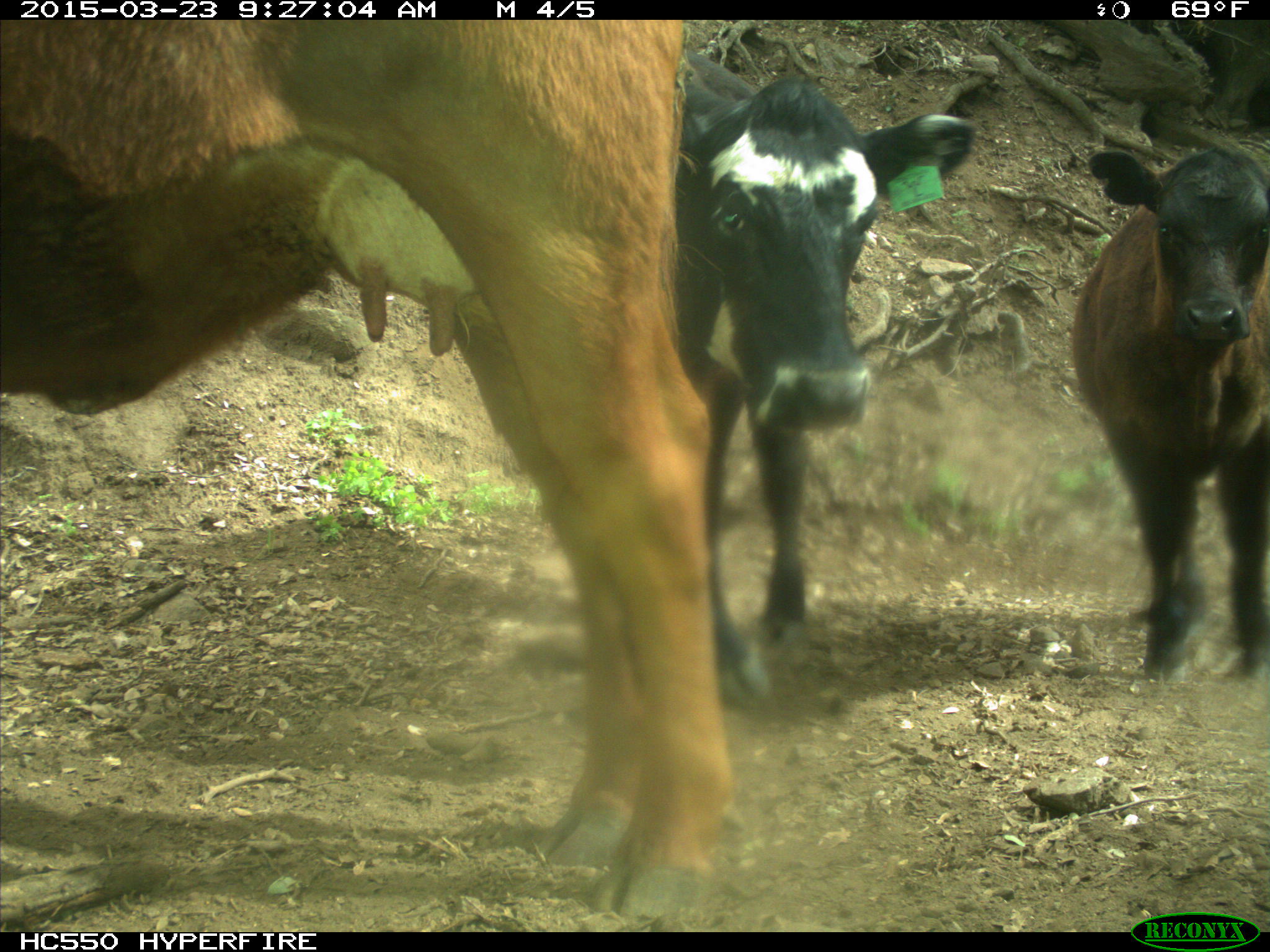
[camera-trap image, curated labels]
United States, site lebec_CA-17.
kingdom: Animalia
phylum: Chordata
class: Mammalia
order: Artiodactyla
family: Bovidae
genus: Bos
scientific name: Bos taurus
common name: domestic cow